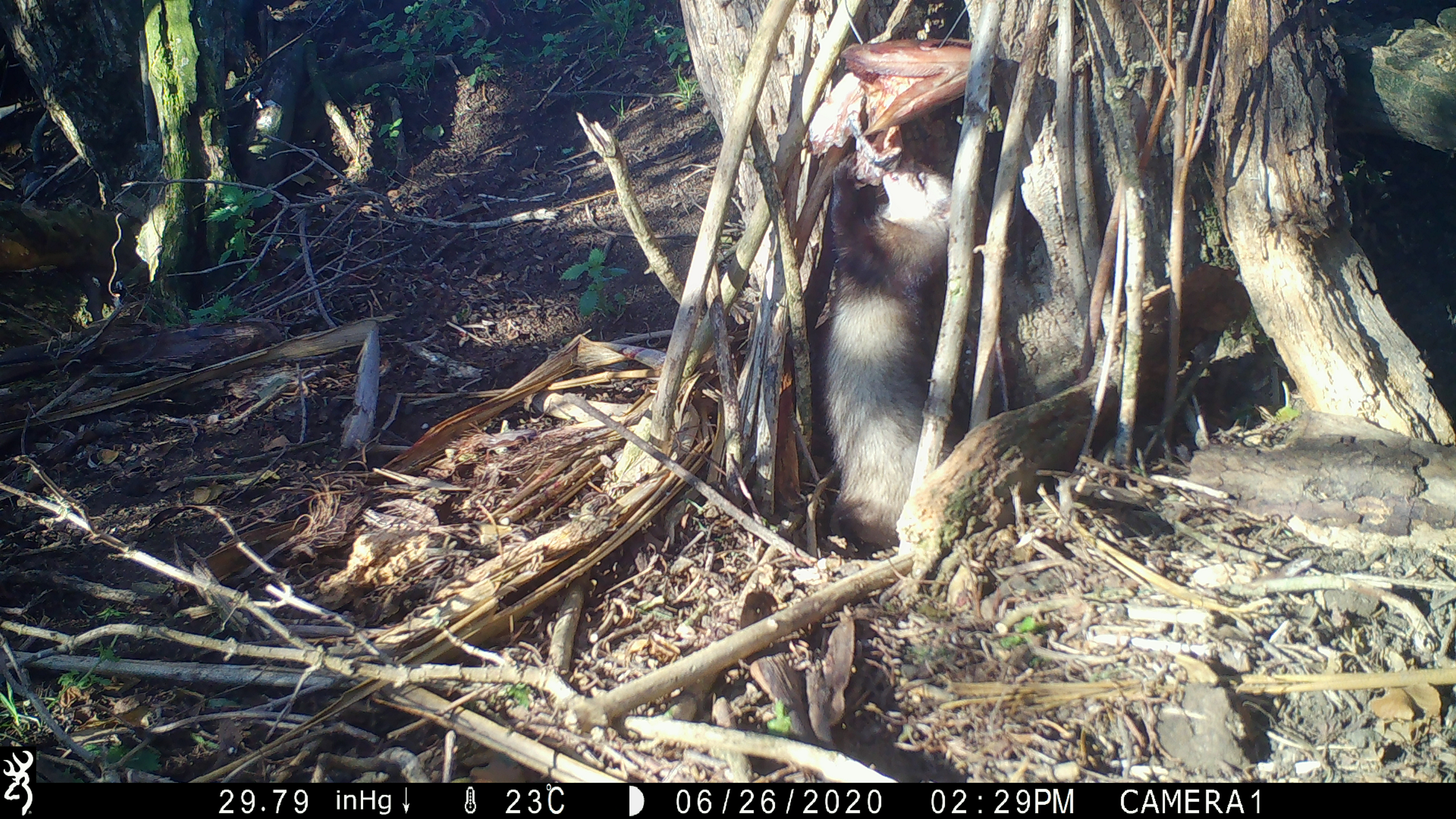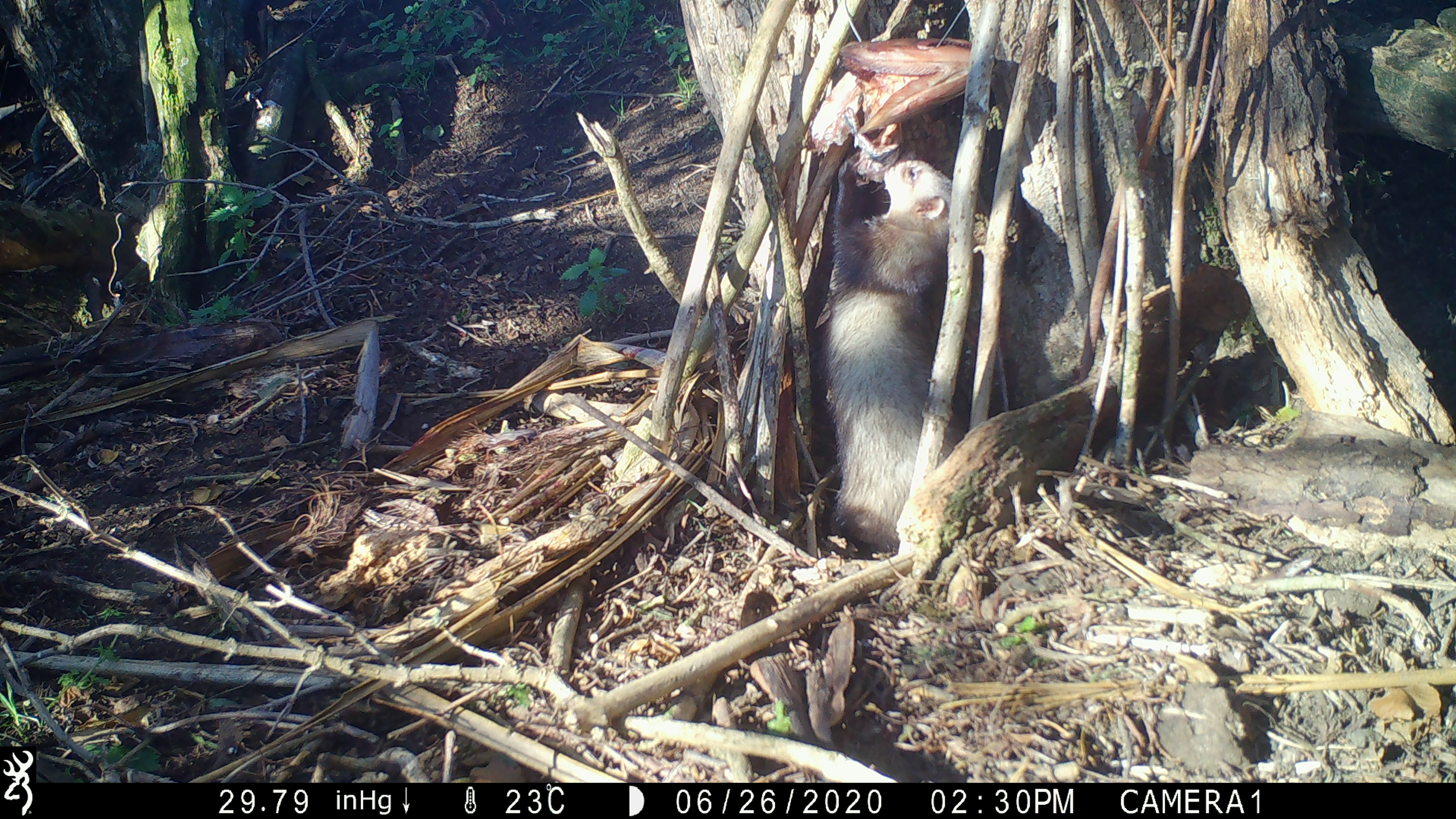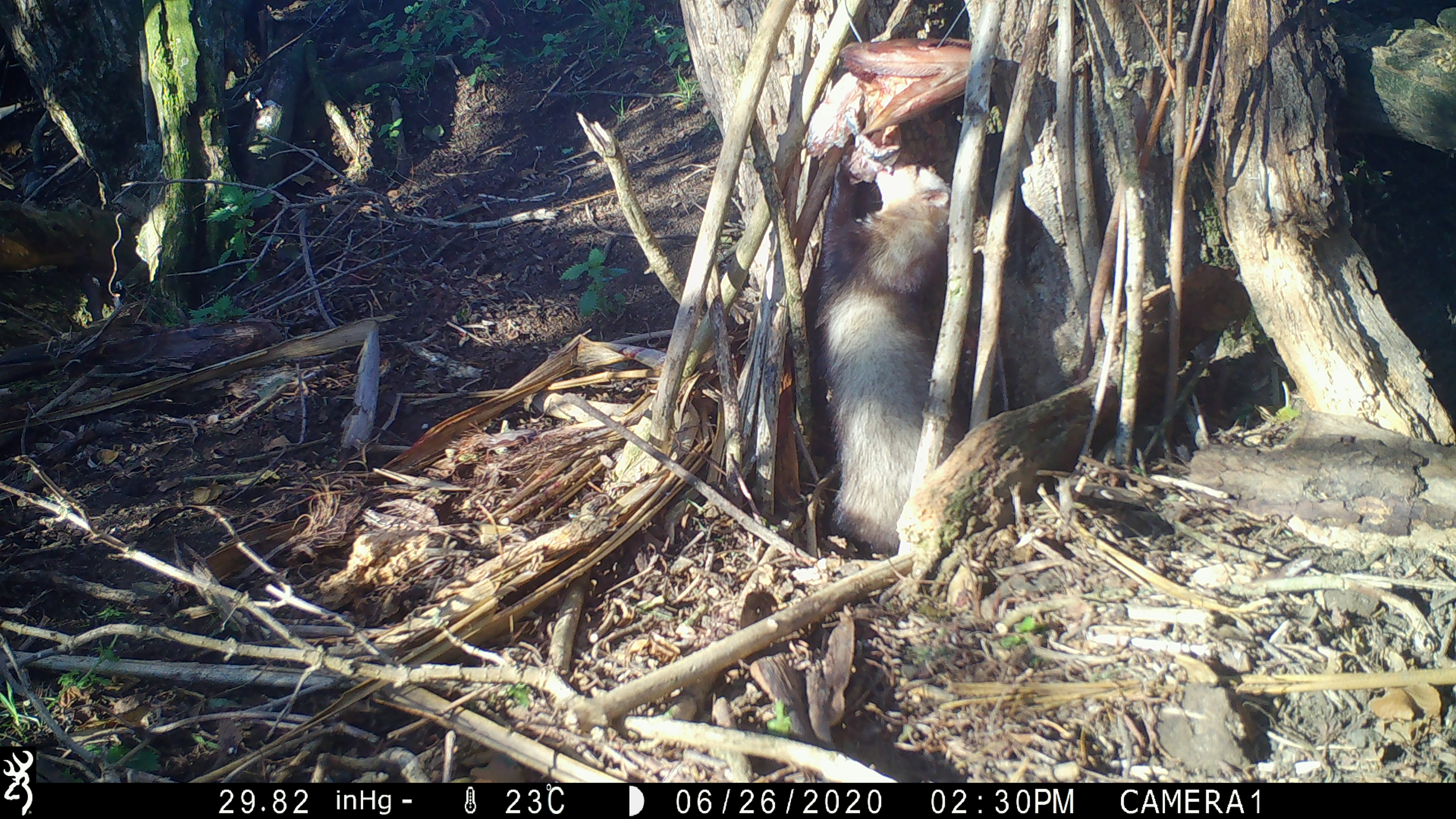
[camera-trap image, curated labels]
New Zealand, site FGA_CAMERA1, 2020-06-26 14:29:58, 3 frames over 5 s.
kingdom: Animalia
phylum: Chordata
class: Mammalia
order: Carnivora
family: Mustelidae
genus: Mustela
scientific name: Mustela furo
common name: ferret